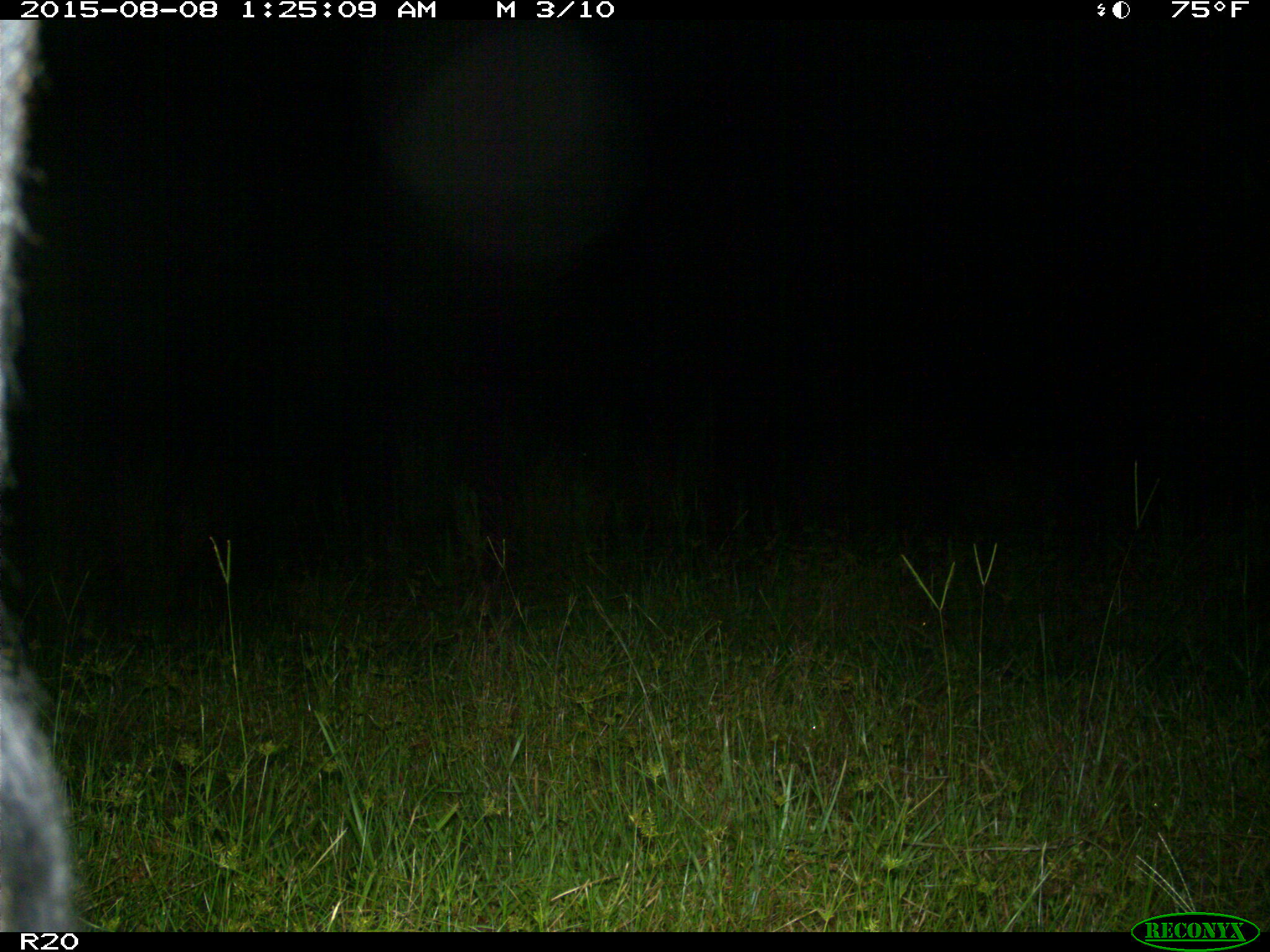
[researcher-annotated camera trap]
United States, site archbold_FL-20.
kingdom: Animalia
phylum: Chordata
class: Mammalia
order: Artiodactyla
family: Bovidae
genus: Bos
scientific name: Bos taurus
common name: domestic cow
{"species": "Bos taurus (domestic cow)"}